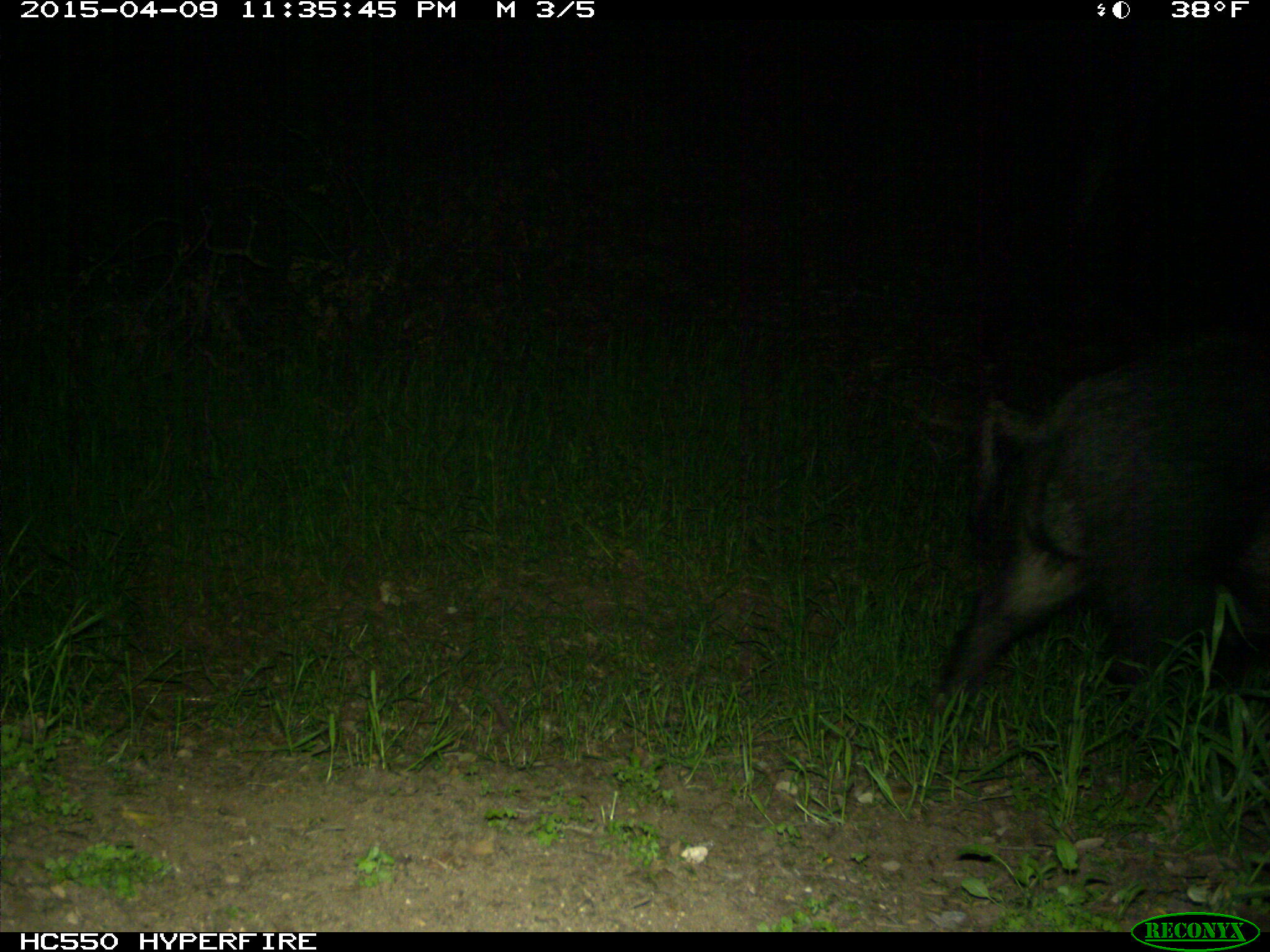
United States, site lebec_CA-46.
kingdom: Animalia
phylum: Chordata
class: Mammalia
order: Artiodactyla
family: Suidae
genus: Sus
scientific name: Sus scrofa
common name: wild boar